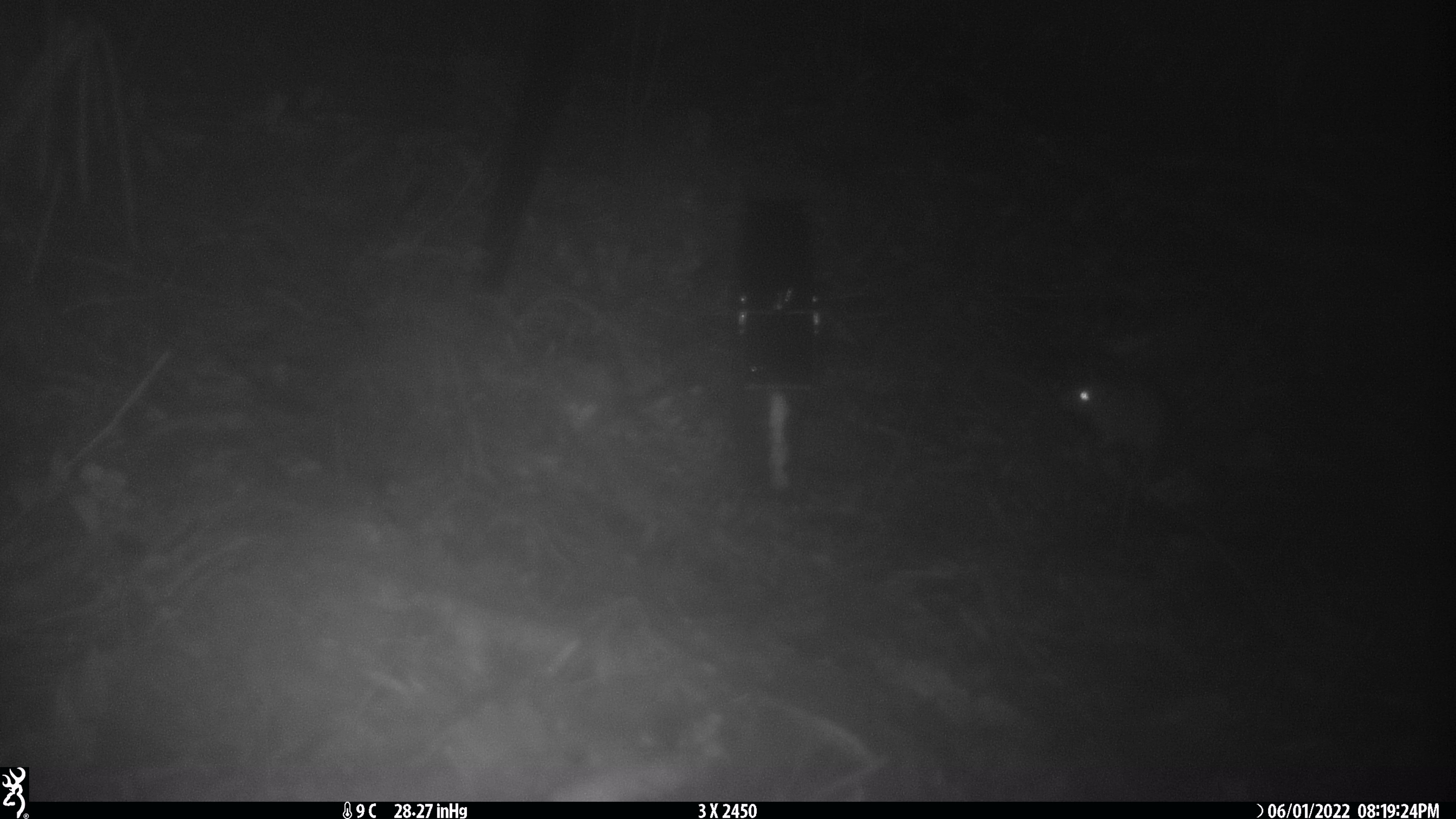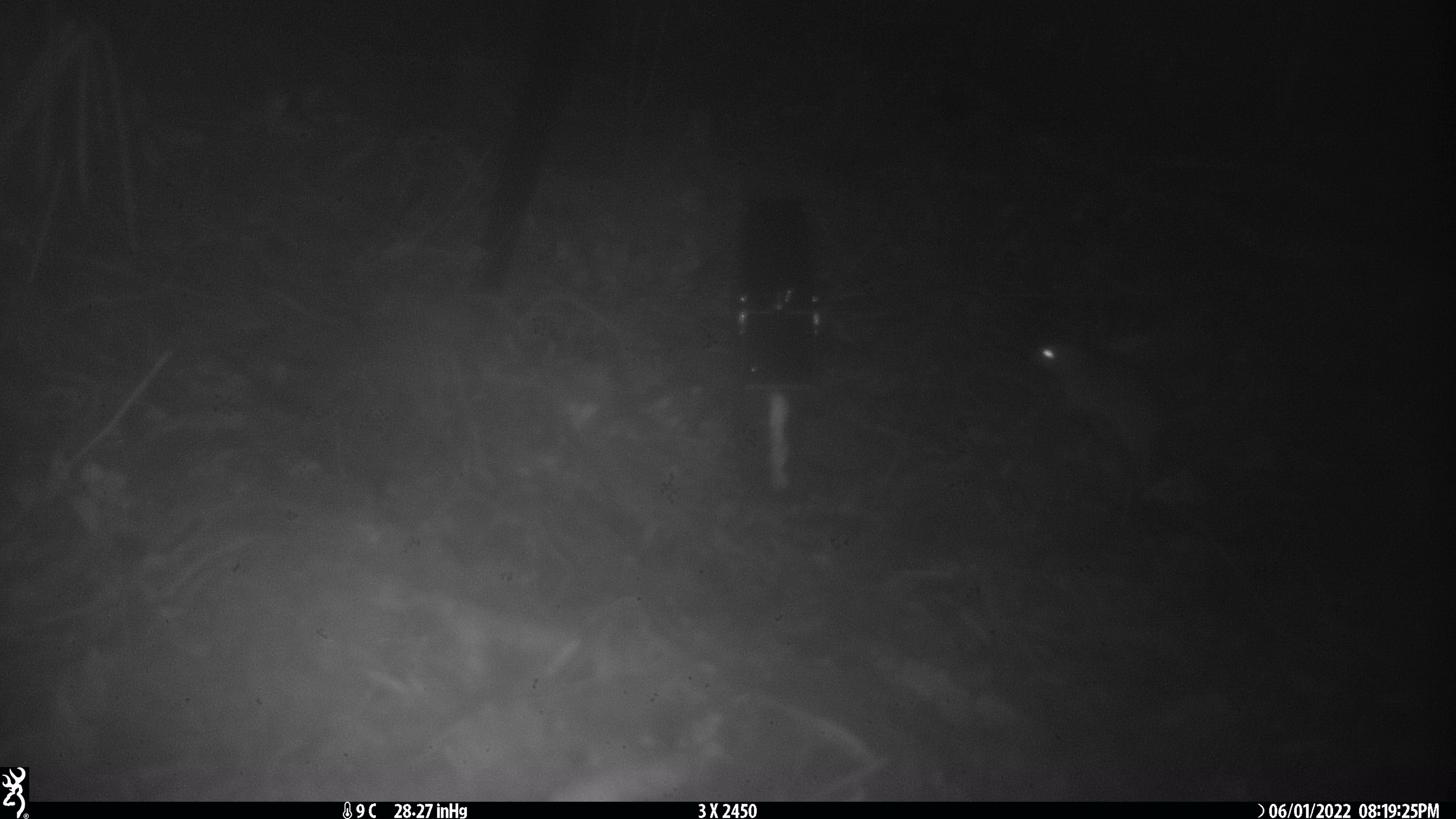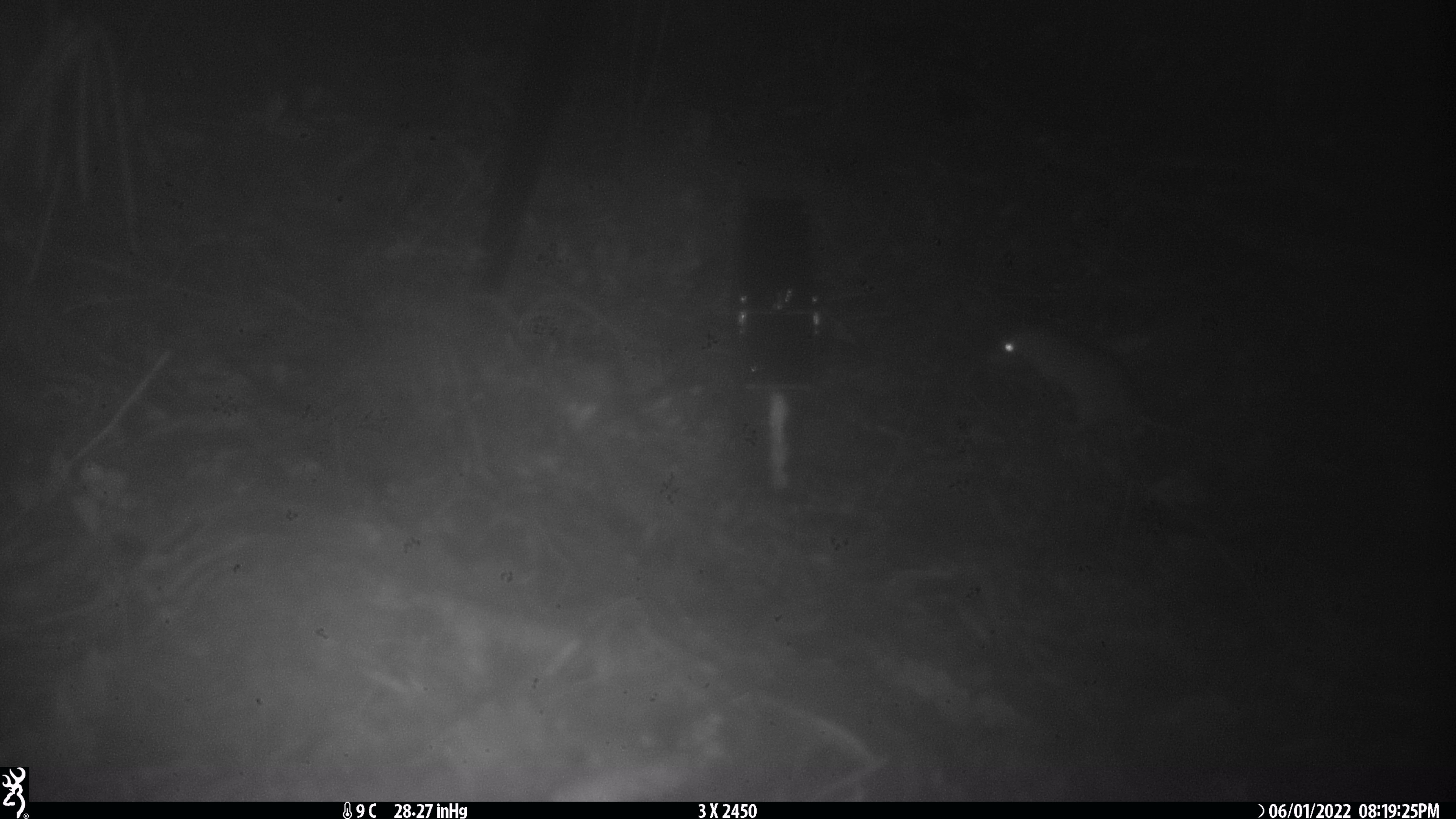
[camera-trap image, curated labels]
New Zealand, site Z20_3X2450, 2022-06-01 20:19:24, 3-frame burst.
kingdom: Animalia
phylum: Chordata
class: Mammalia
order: Rodentia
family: Muridae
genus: Rattus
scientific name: Rattus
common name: rat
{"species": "rat (Rattus)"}